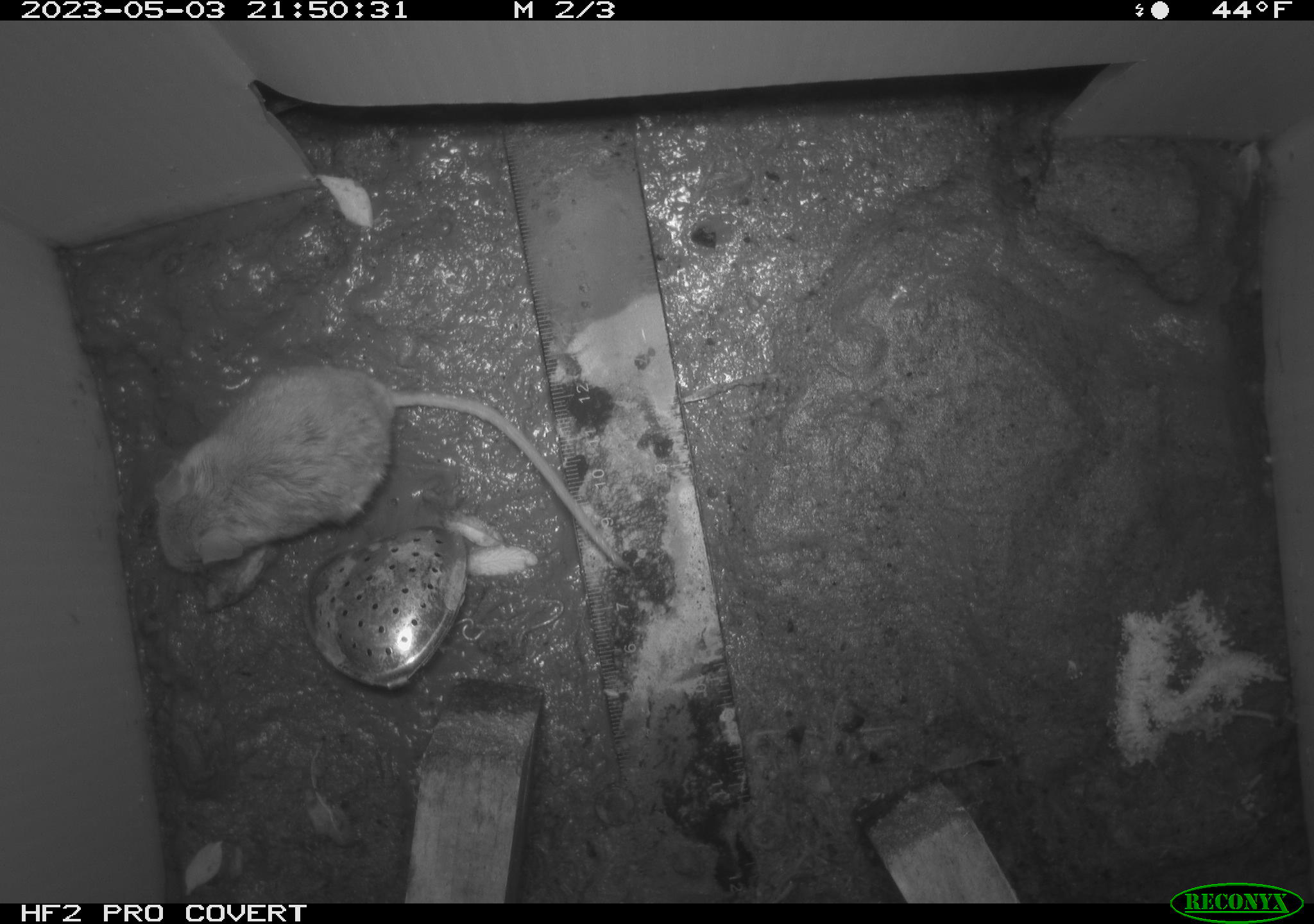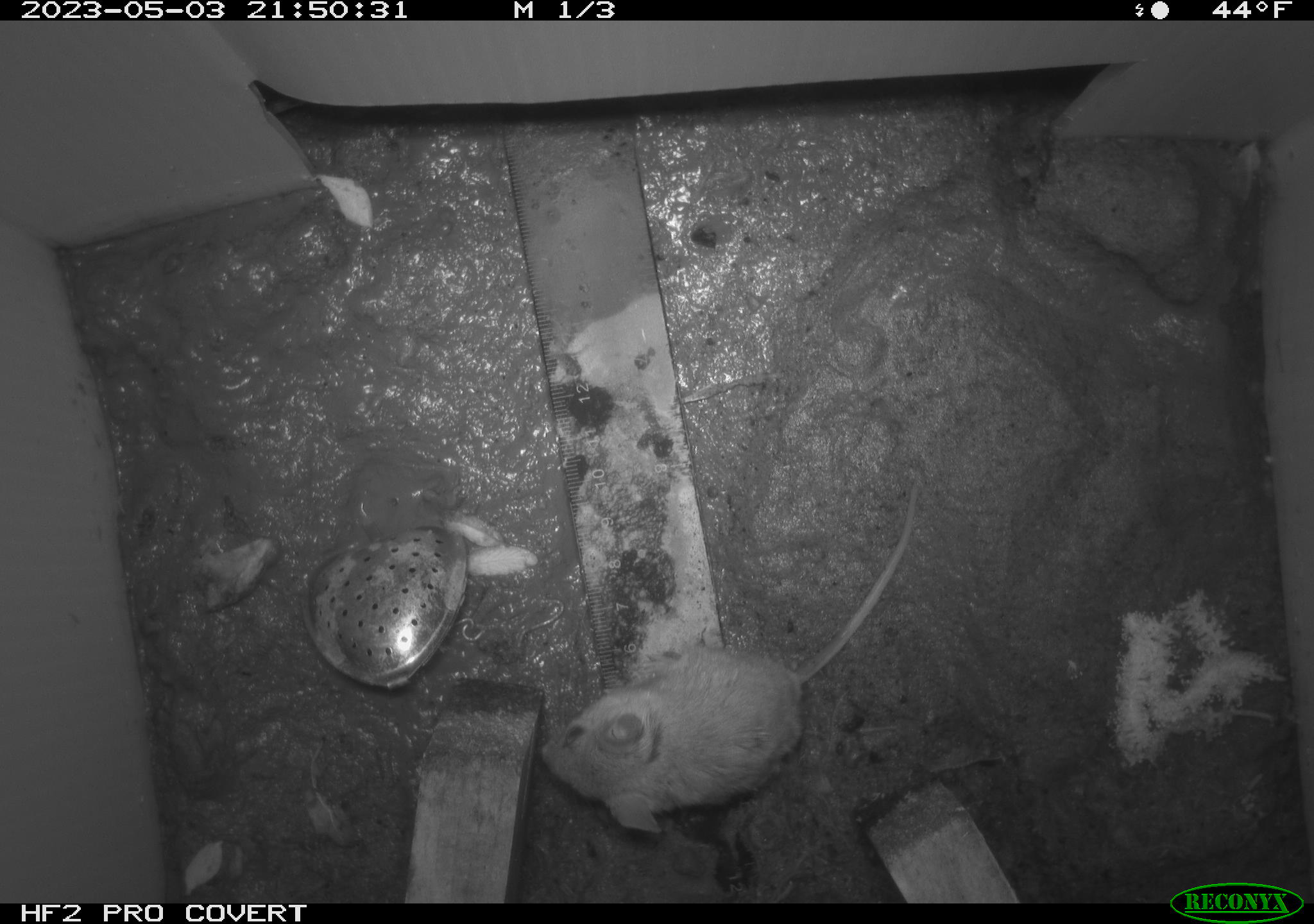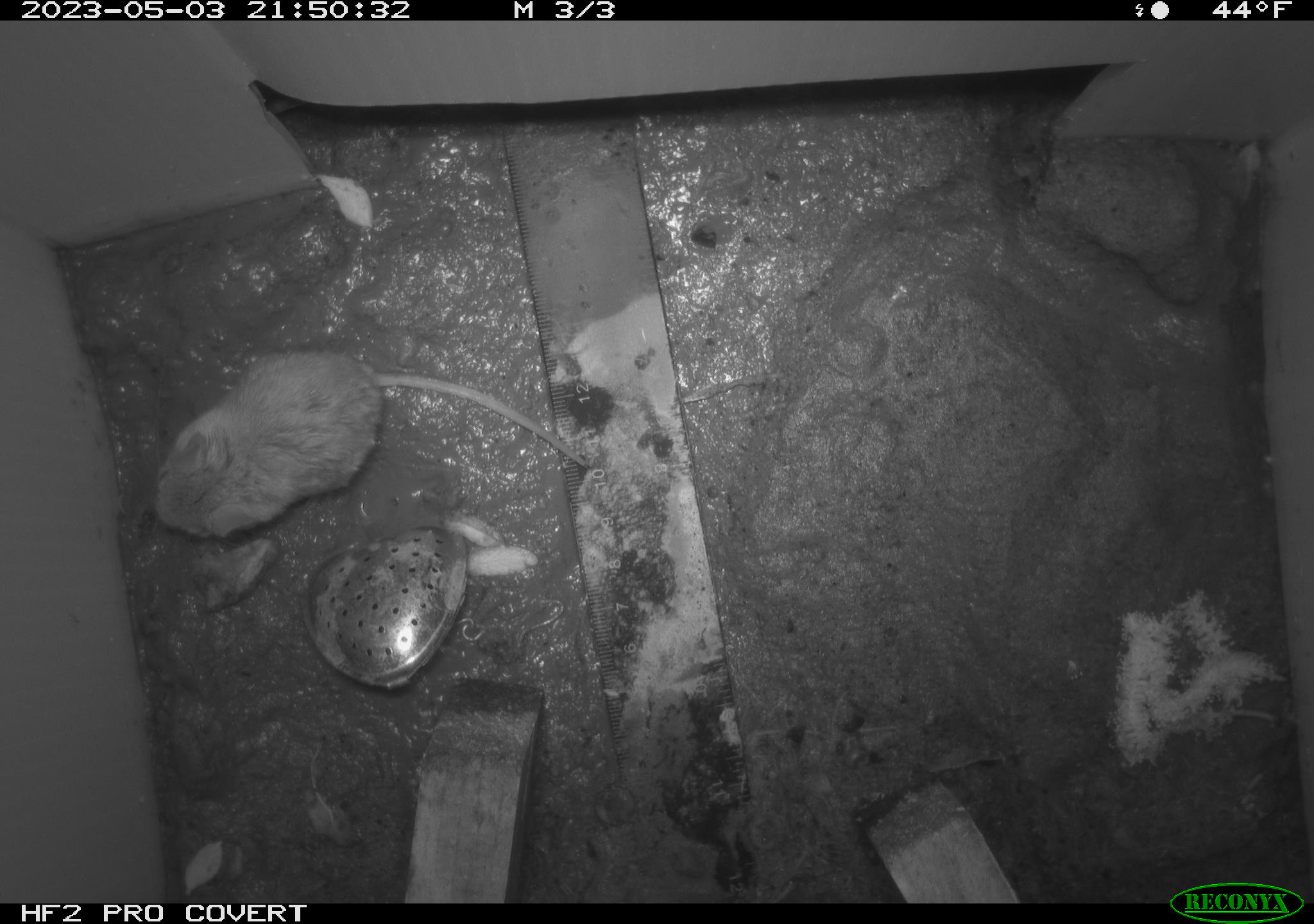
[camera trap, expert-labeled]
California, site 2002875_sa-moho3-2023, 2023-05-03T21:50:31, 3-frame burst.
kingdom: Animalia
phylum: Chordata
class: Mammalia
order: Rodentia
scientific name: Rodentia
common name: mouse species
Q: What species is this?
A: Mouse species (Rodentia).